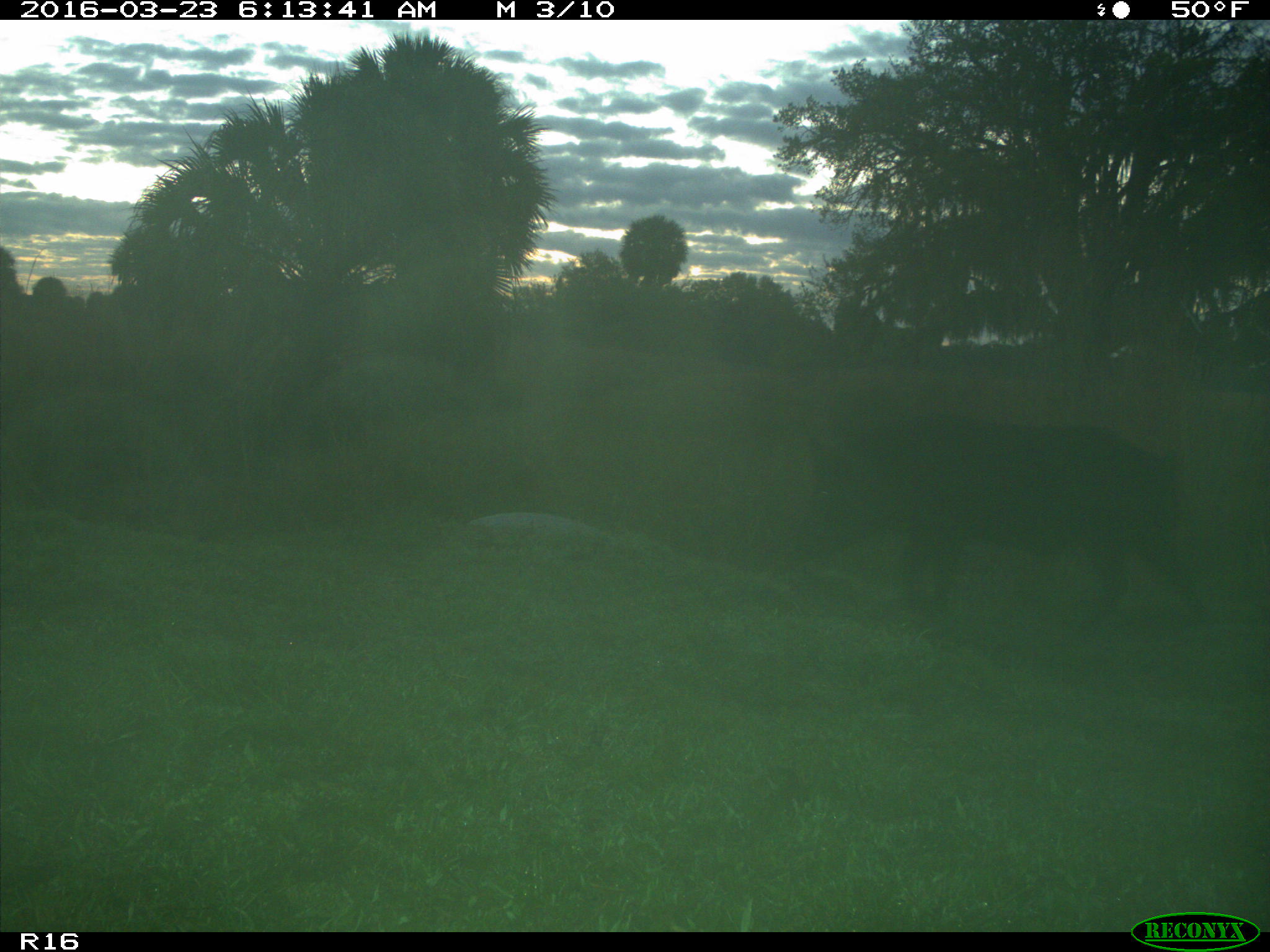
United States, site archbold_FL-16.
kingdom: Animalia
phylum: Chordata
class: Mammalia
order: Artiodactyla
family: Suidae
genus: Sus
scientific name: Sus scrofa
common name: wild boar